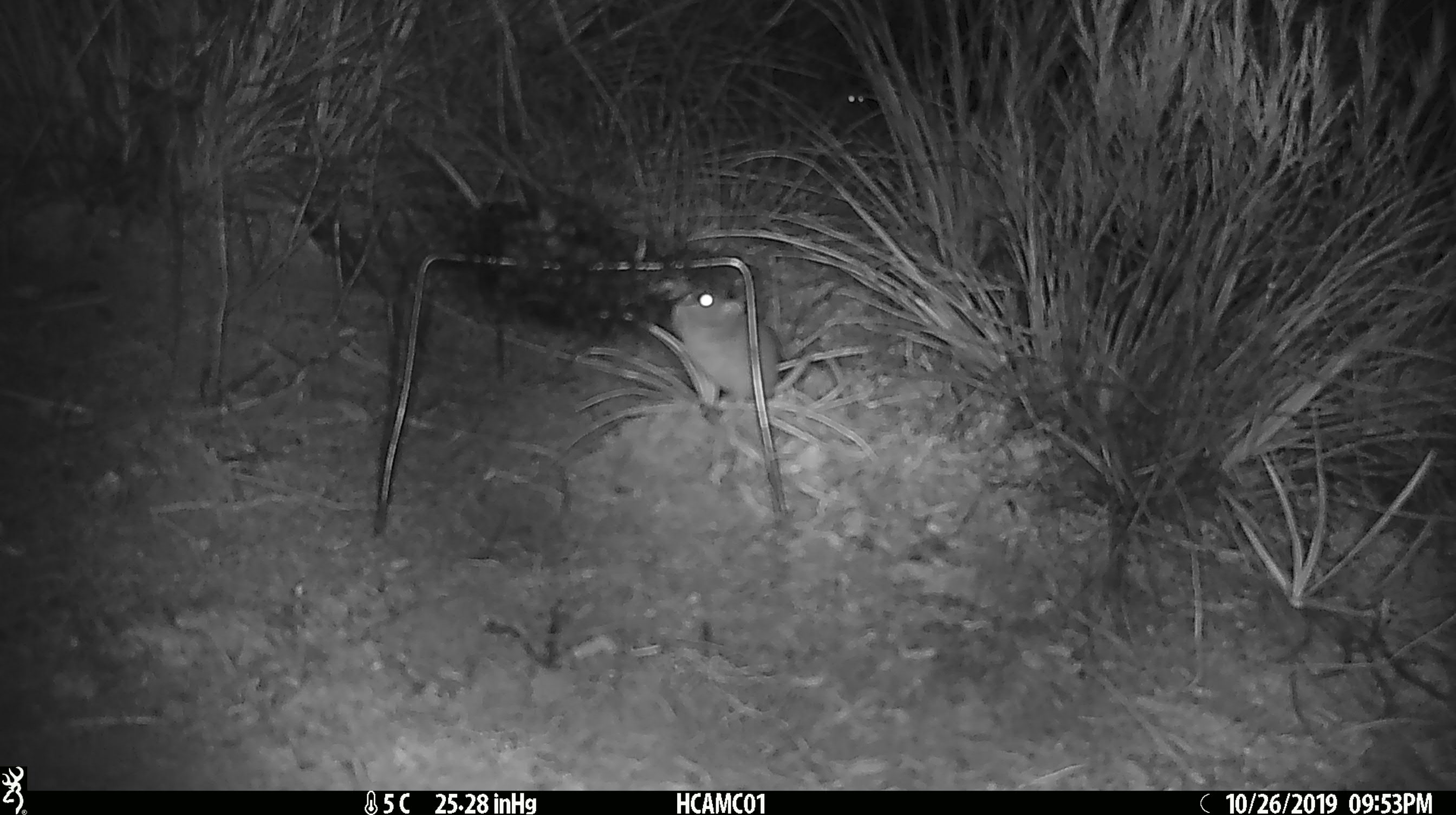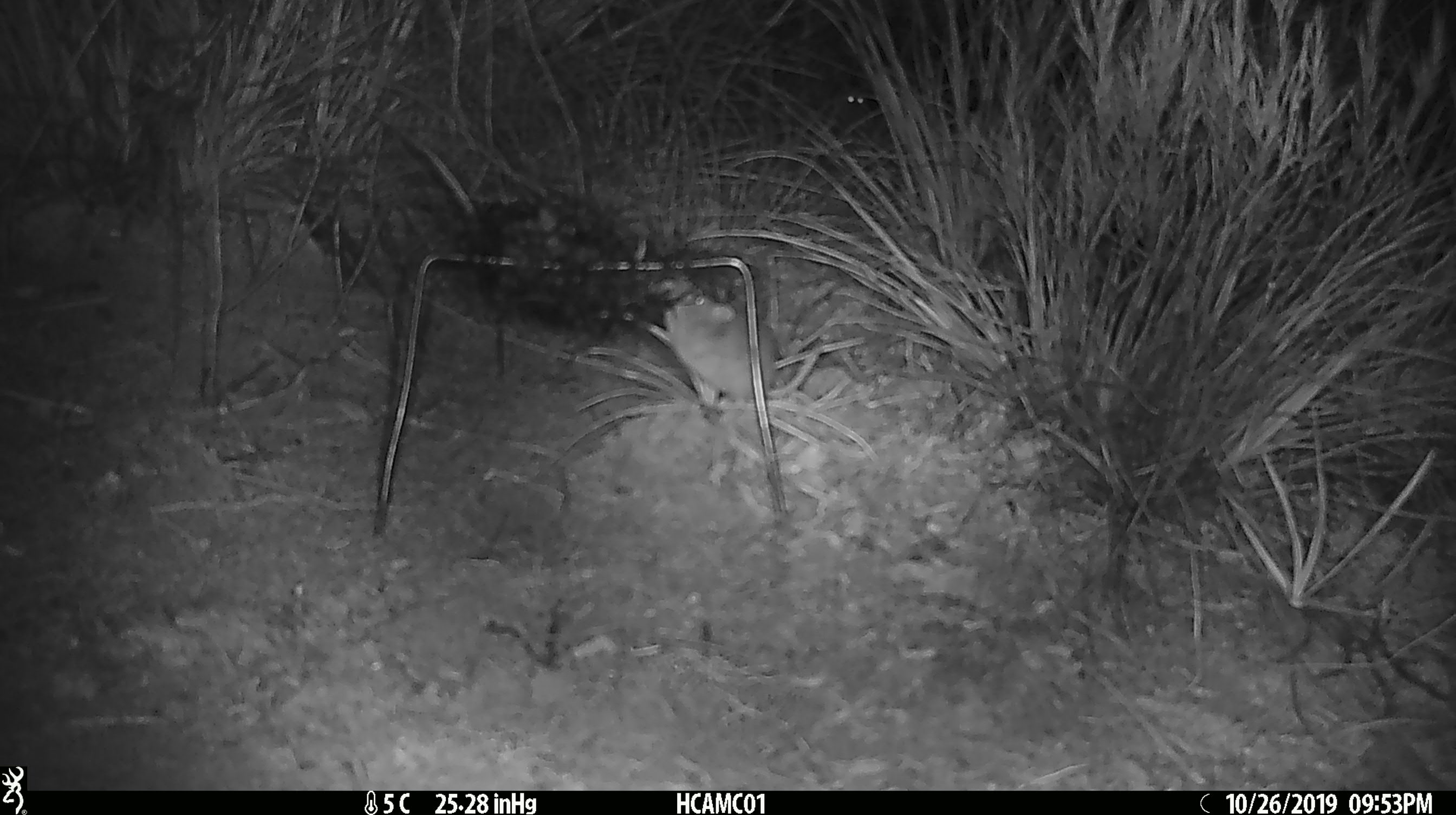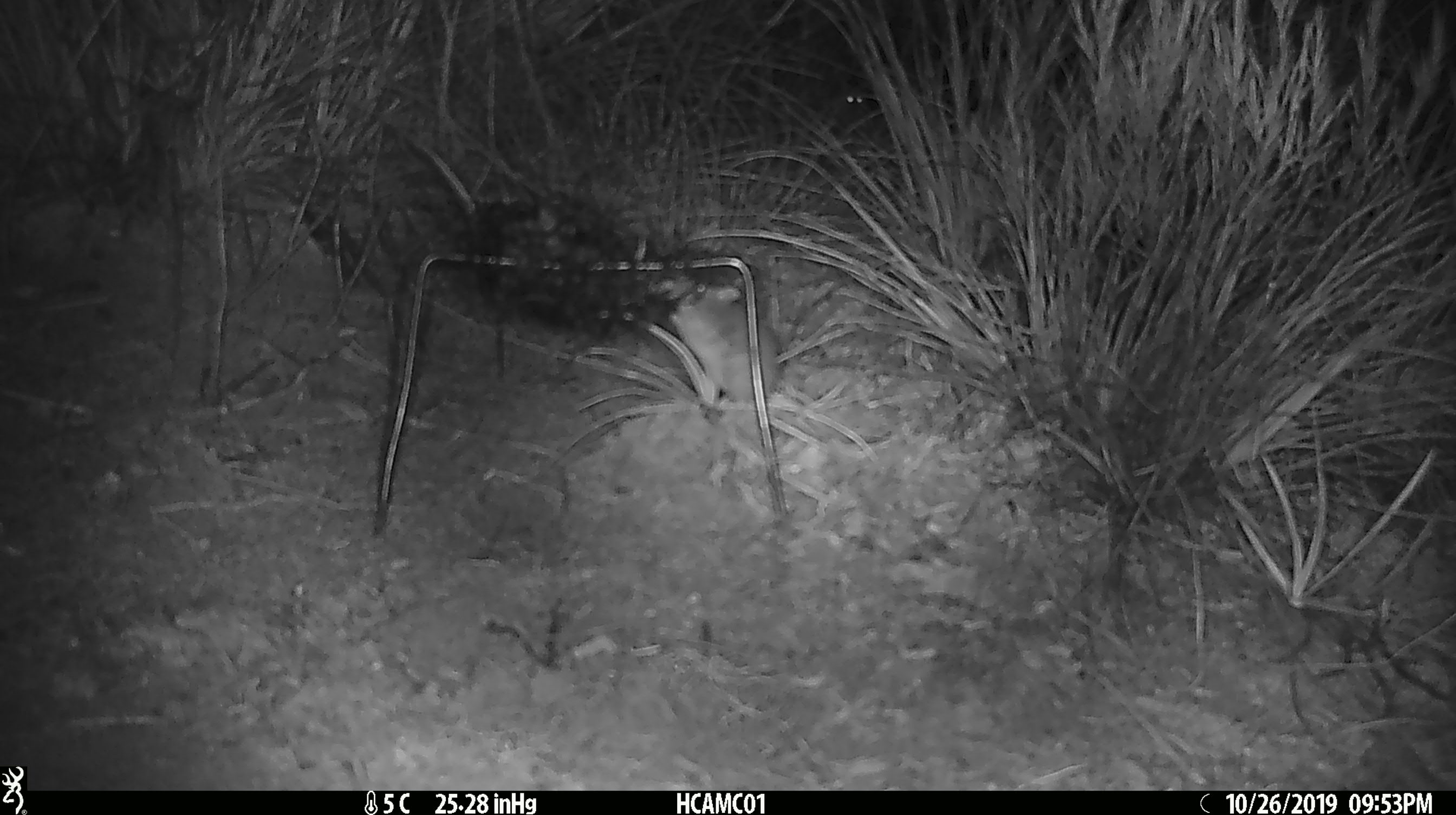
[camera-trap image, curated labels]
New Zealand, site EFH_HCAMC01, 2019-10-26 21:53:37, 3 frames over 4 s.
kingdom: Animalia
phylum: Chordata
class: Mammalia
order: Rodentia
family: Muridae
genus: Mus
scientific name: Mus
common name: mouse